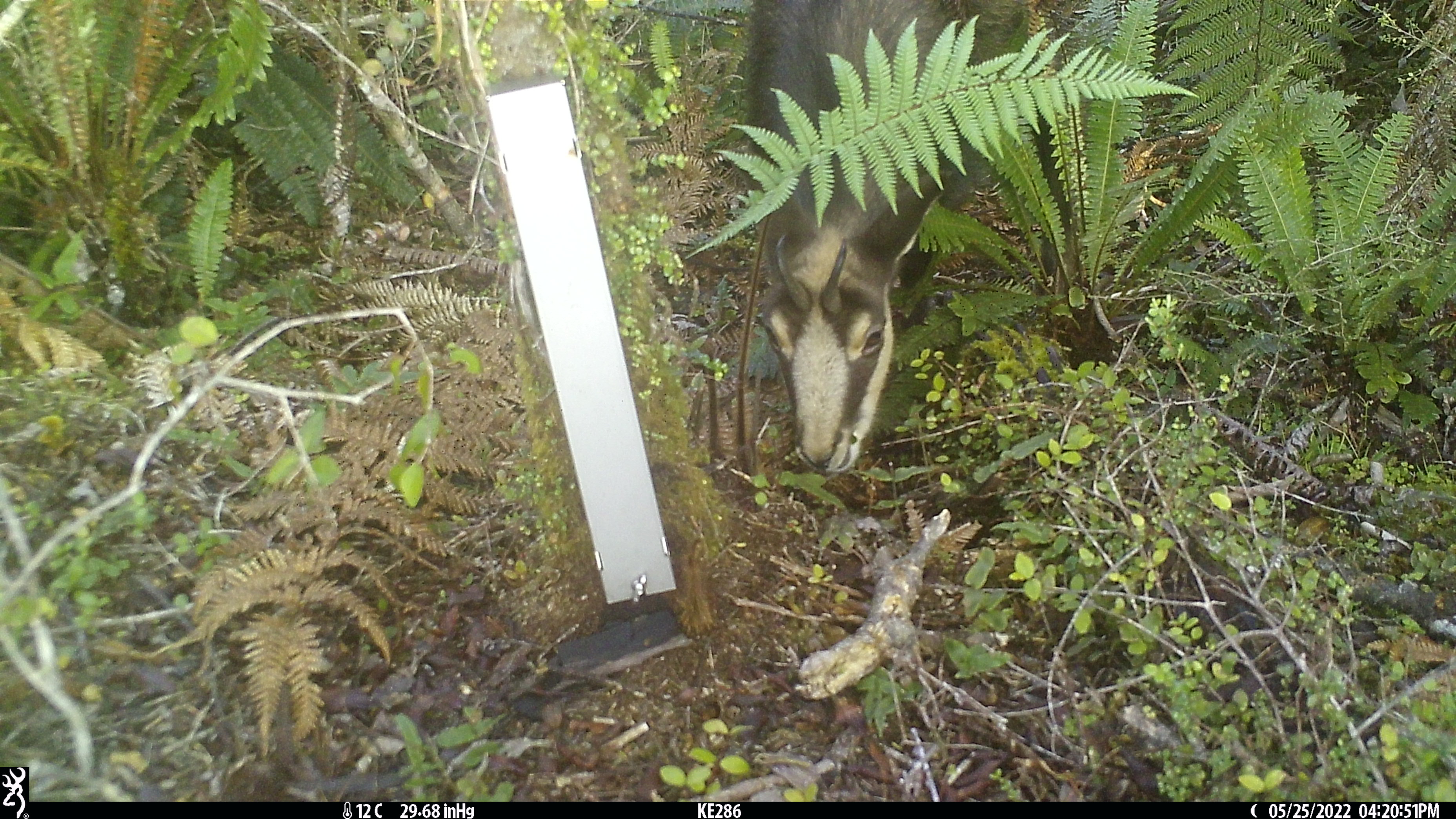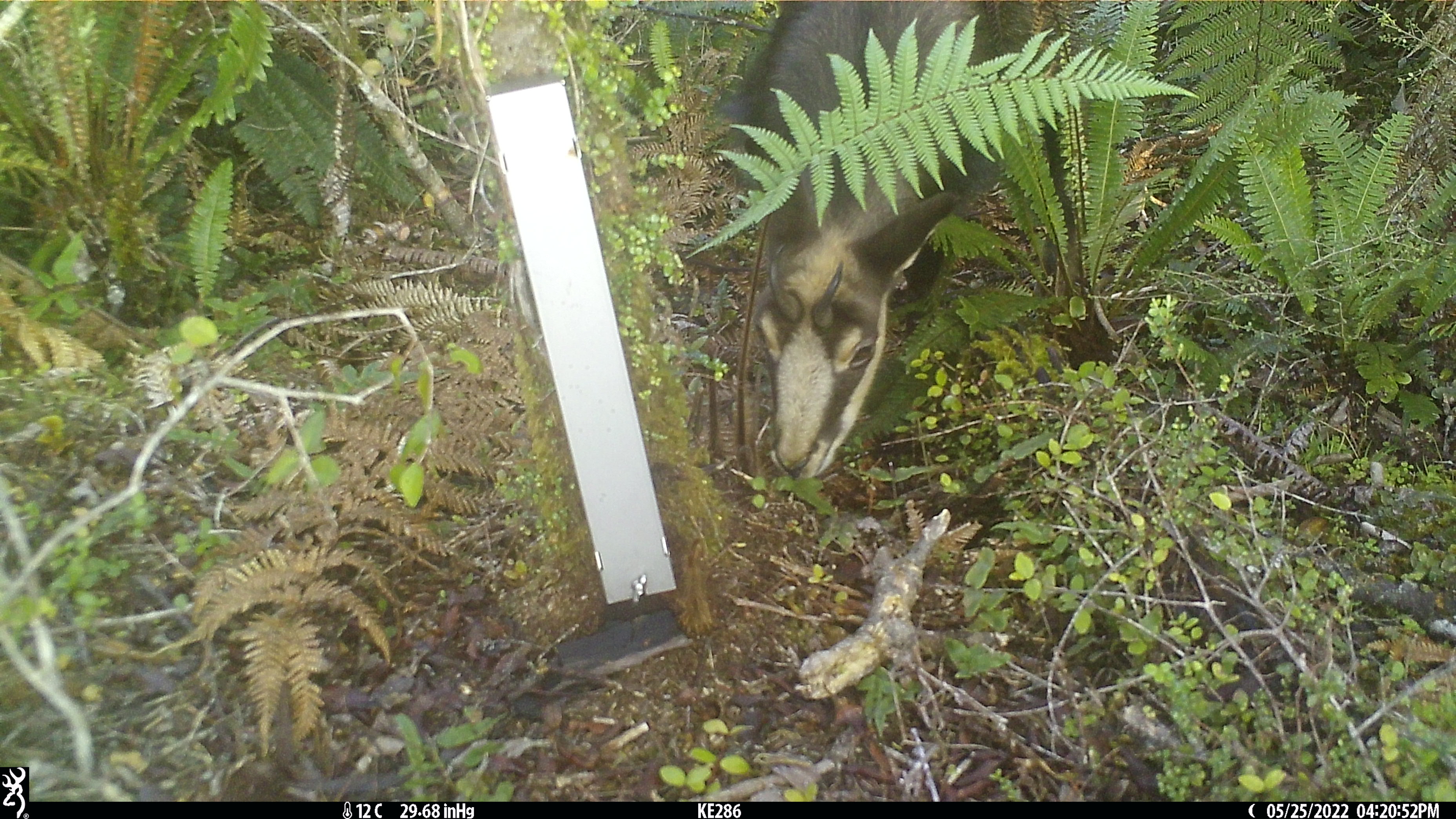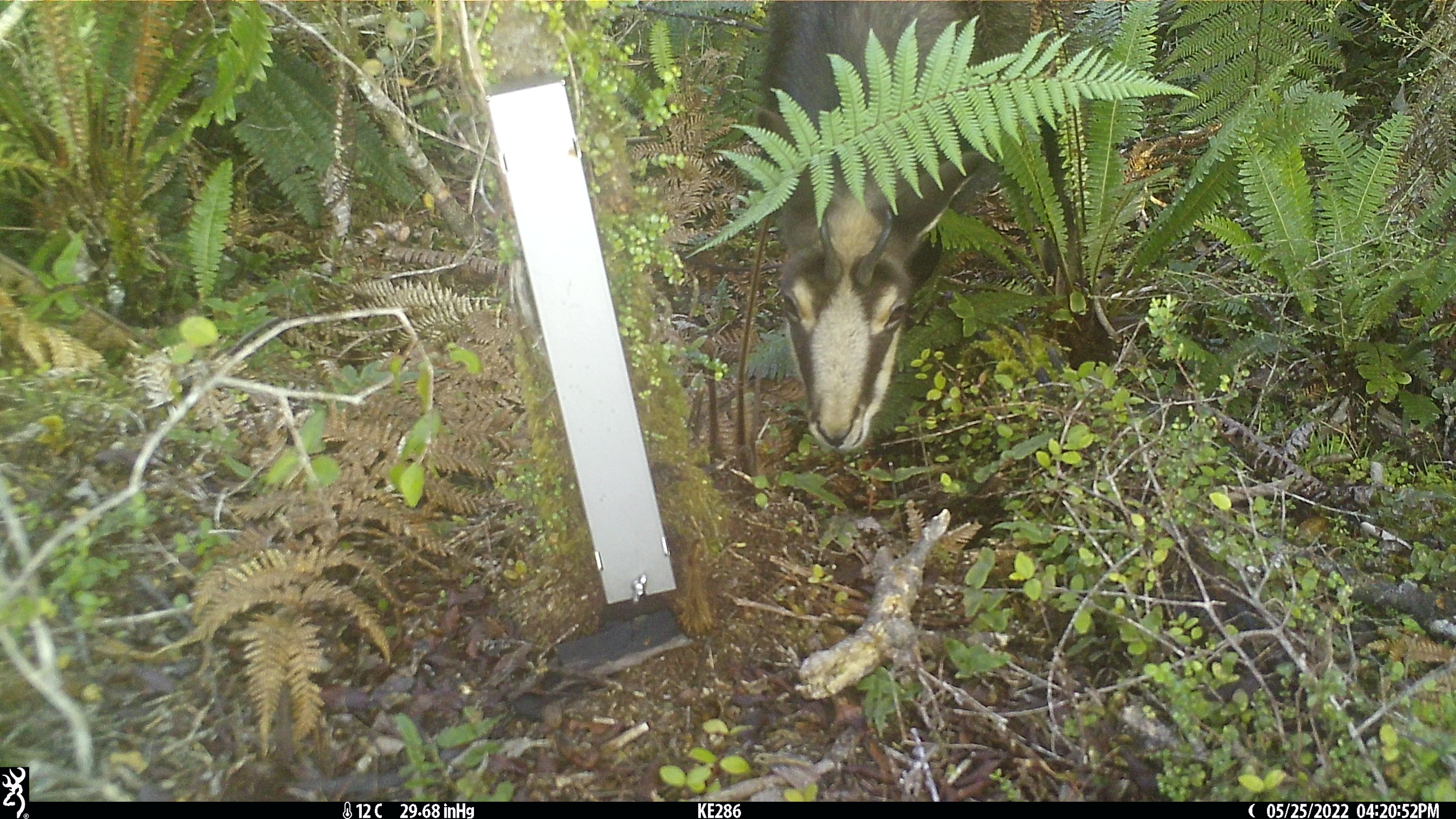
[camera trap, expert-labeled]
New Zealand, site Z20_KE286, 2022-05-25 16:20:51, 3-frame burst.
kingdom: Animalia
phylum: Chordata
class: Mammalia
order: Artiodactyla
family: Bovidae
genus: Rupicapra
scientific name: Rupicapra rupicapra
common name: alpine chamois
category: chamois